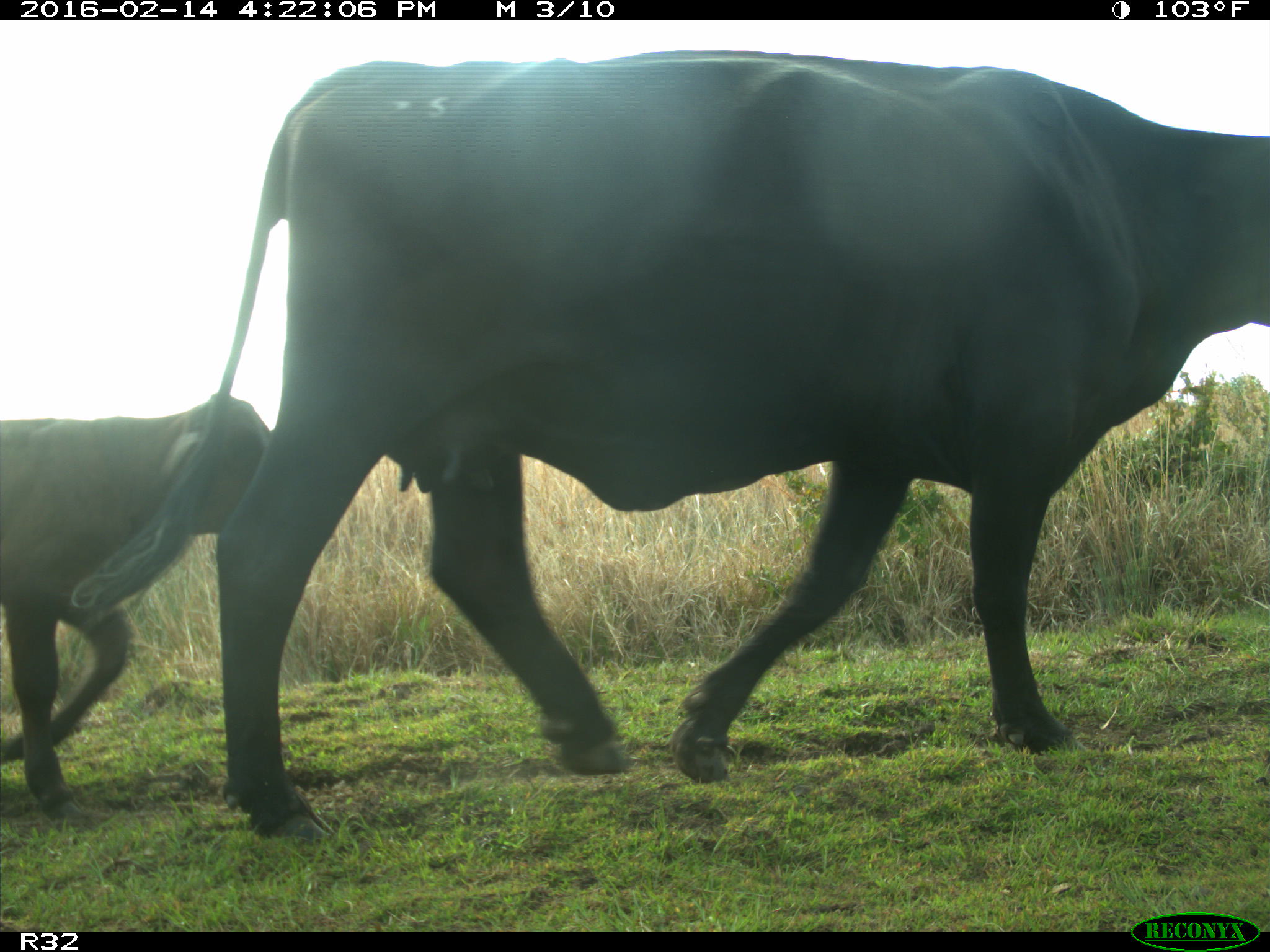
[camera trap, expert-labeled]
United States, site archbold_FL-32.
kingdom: Animalia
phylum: Chordata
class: Mammalia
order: Artiodactyla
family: Bovidae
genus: Bos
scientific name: Bos taurus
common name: domestic cow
Bos taurus (domestic cow).